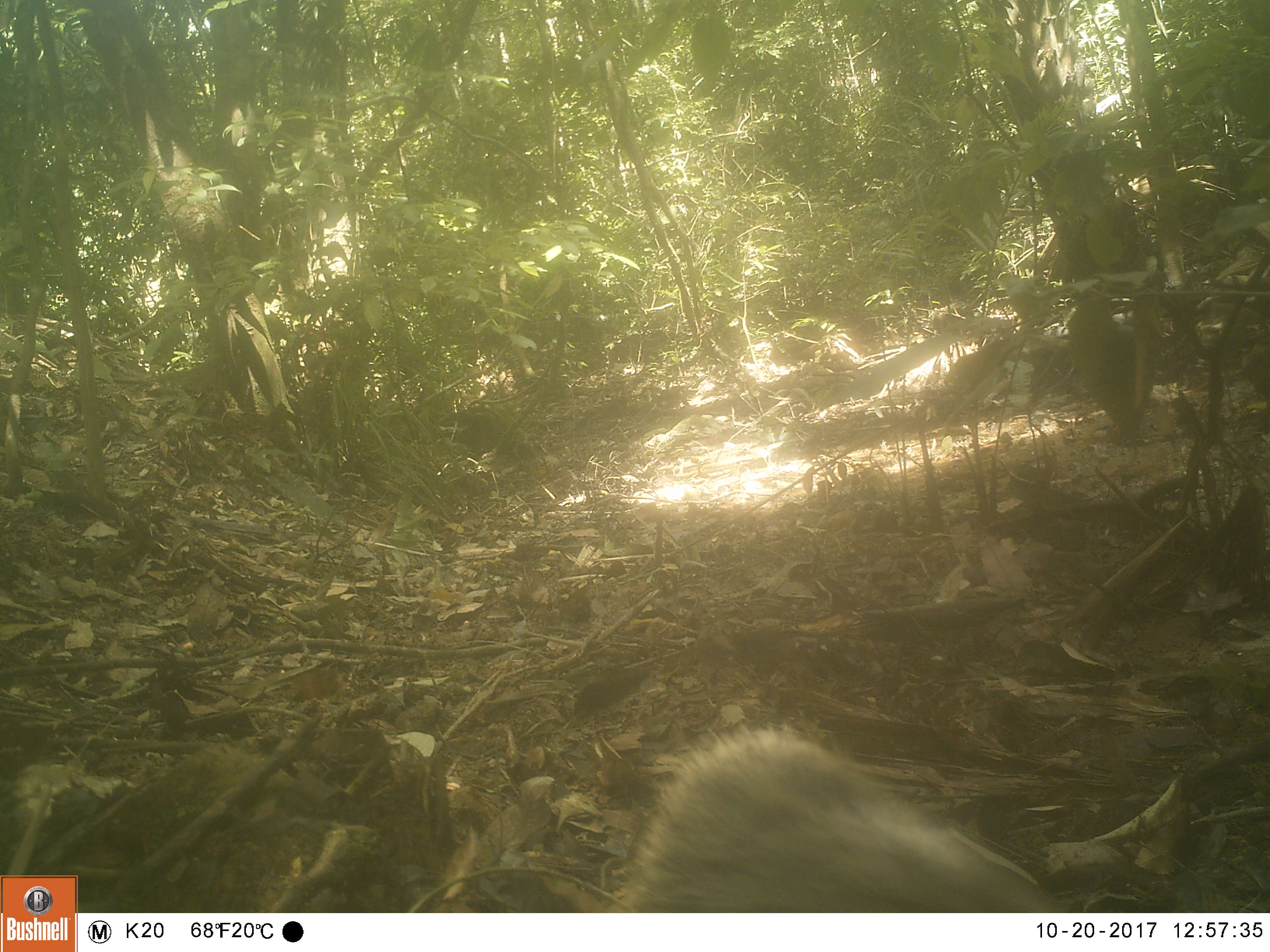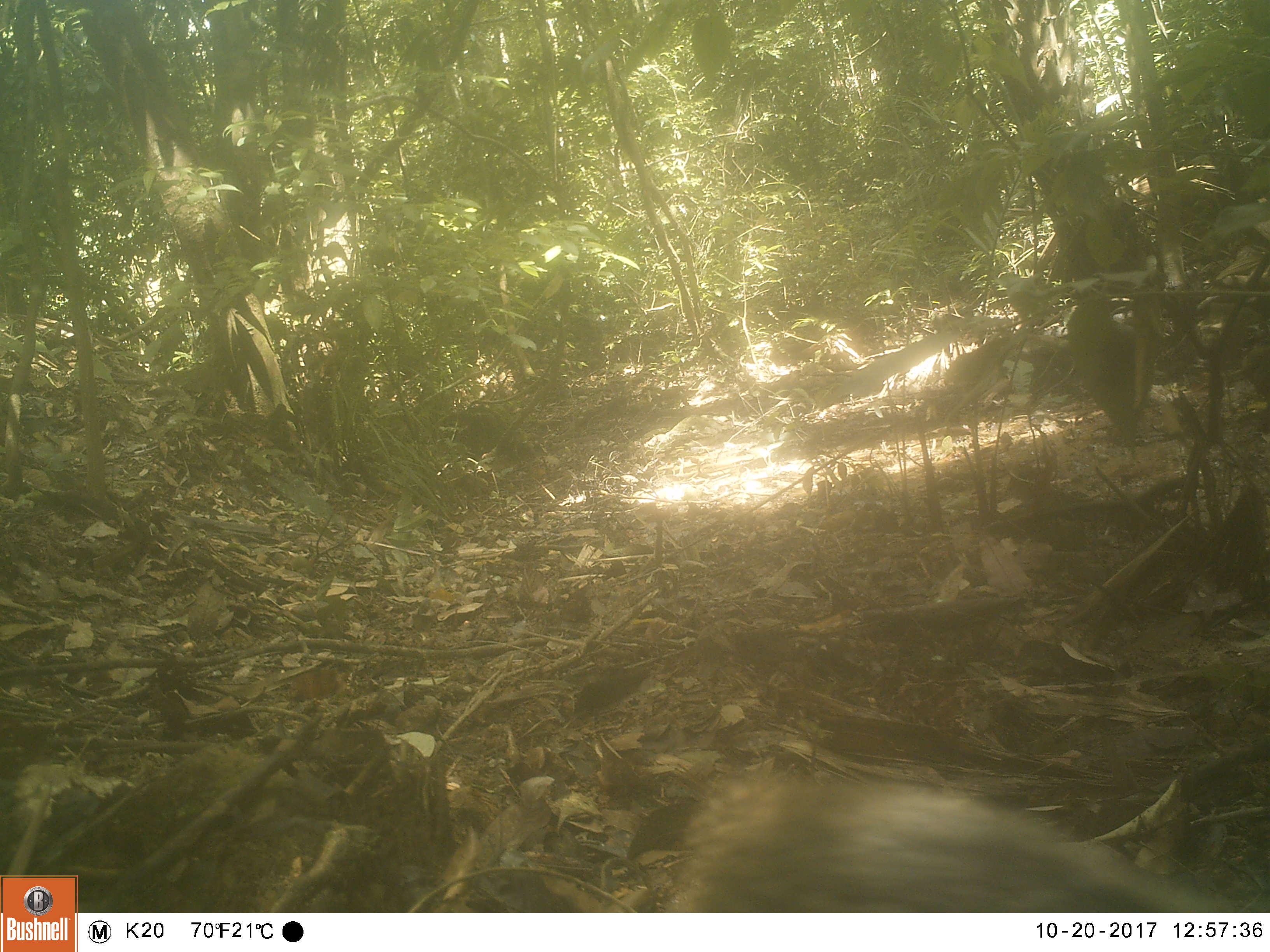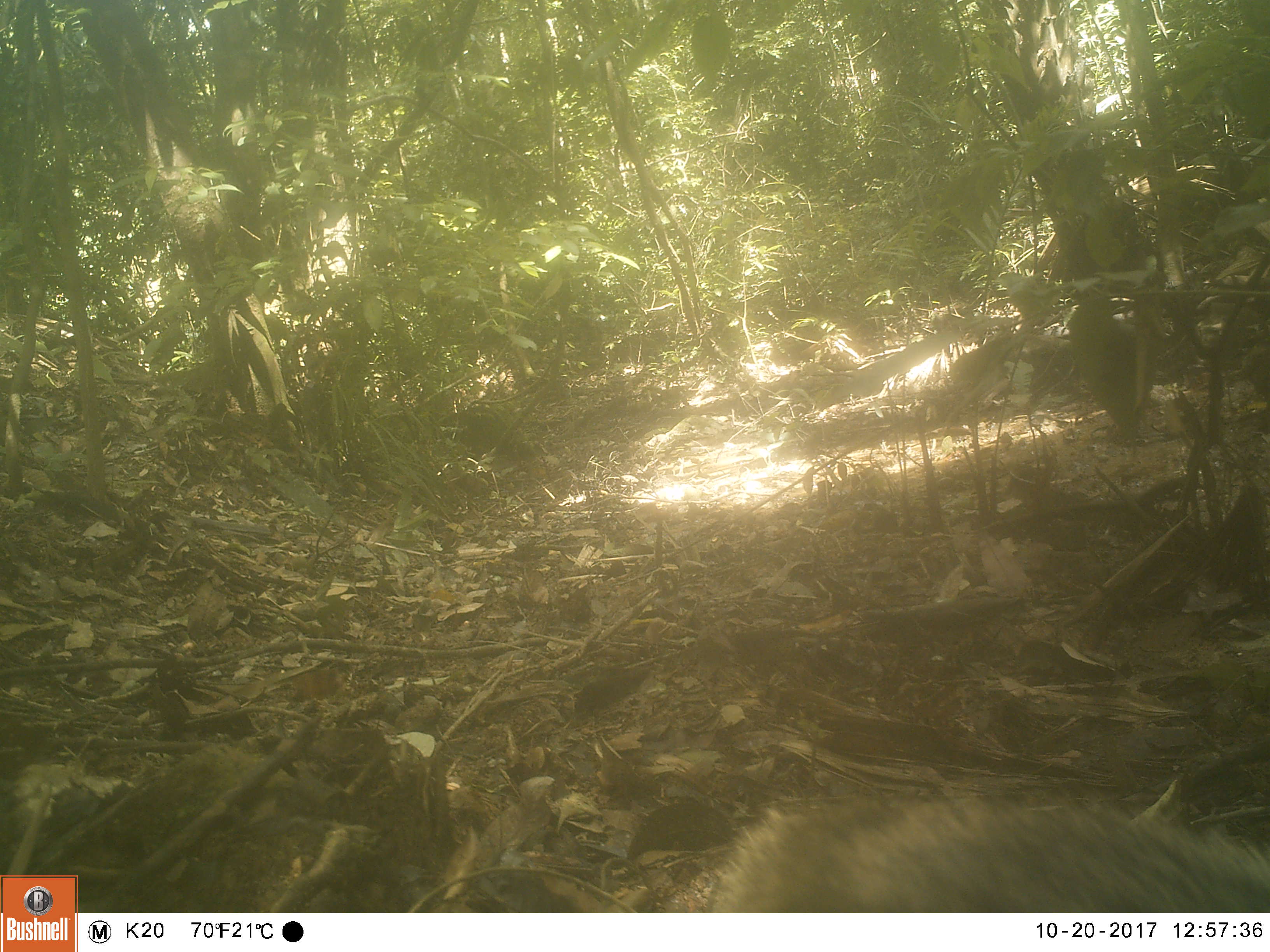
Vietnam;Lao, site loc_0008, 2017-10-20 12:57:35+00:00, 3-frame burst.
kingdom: Animalia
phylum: Chordata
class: Mammalia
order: Carnivora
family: Herpestidae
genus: Urva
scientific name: Urva urva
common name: crab-eating mongoose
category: crab eating mongoose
Crab eating mongoose (crab-eating mongoose) (Urva urva). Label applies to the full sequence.